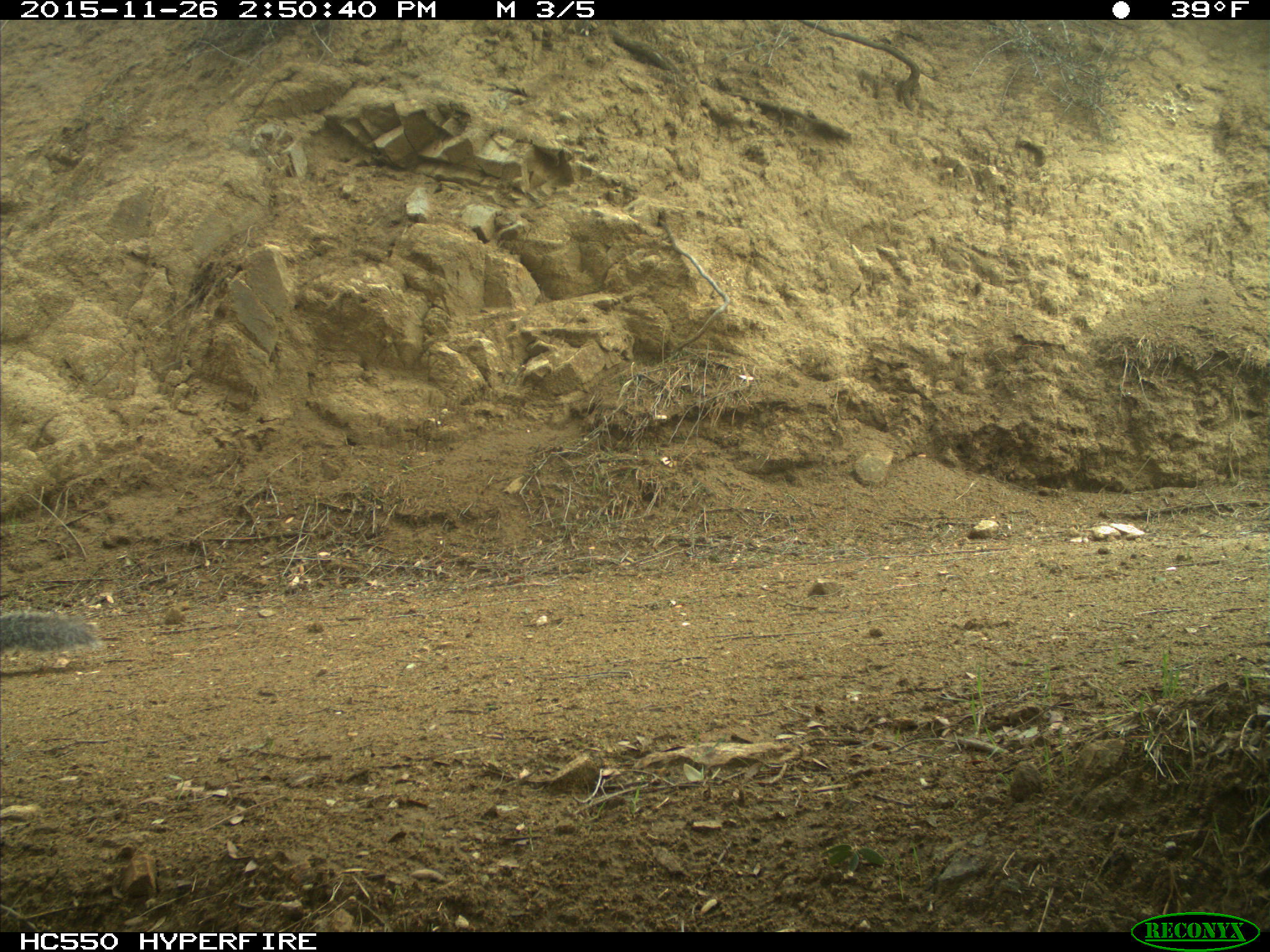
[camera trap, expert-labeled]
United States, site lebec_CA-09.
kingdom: Animalia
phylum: Chordata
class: Mammalia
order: Rodentia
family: Sciuridae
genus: Sciurus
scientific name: Sciurus carolinensis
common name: eastern gray squirrel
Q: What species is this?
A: Sciurus carolinensis (eastern gray squirrel).